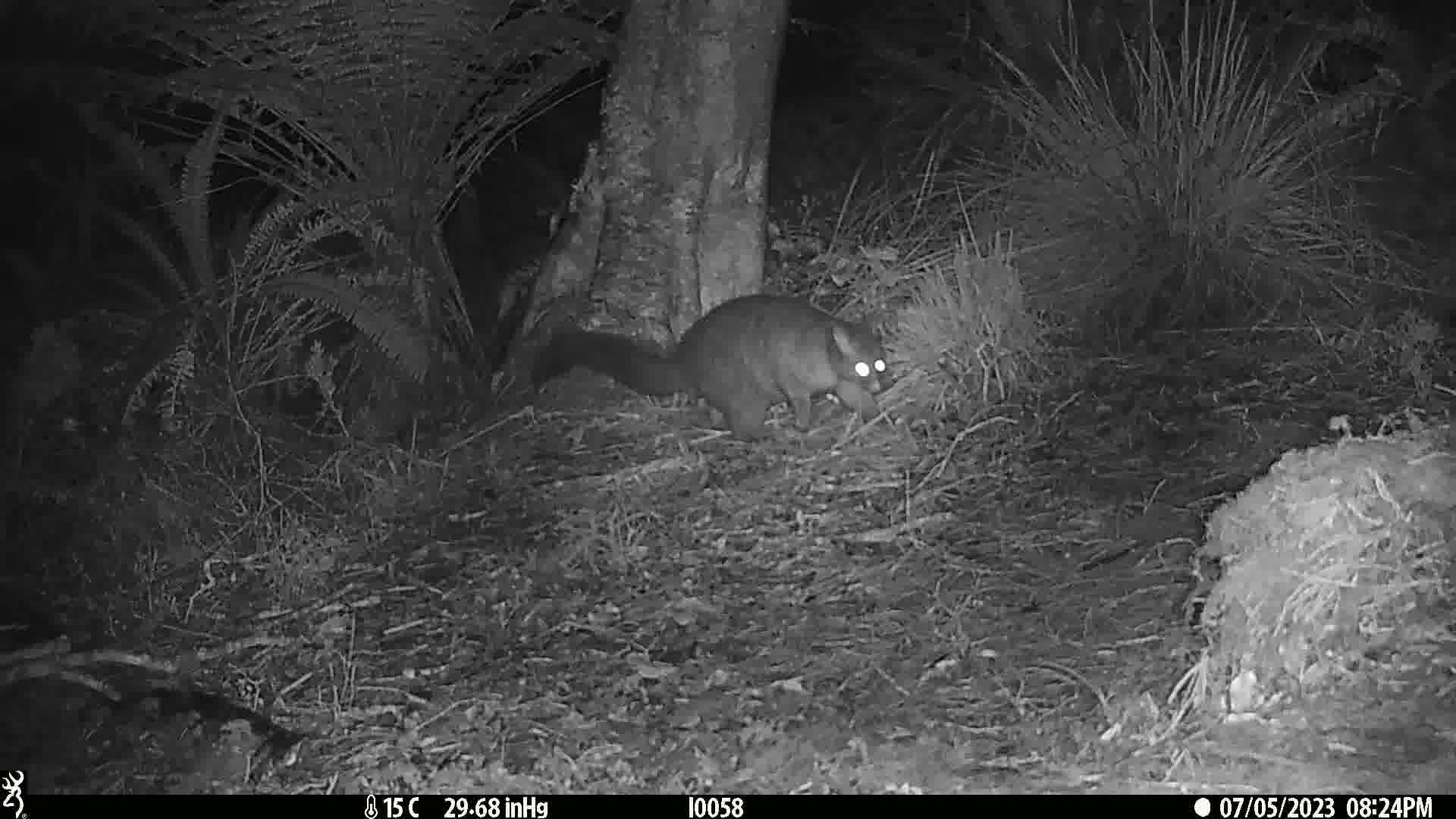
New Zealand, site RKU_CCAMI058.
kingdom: Animalia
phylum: Chordata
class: Mammalia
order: Diprotodontia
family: Phalangeridae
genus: Trichosurus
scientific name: Trichosurus vulpecula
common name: common brushtail possum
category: possum